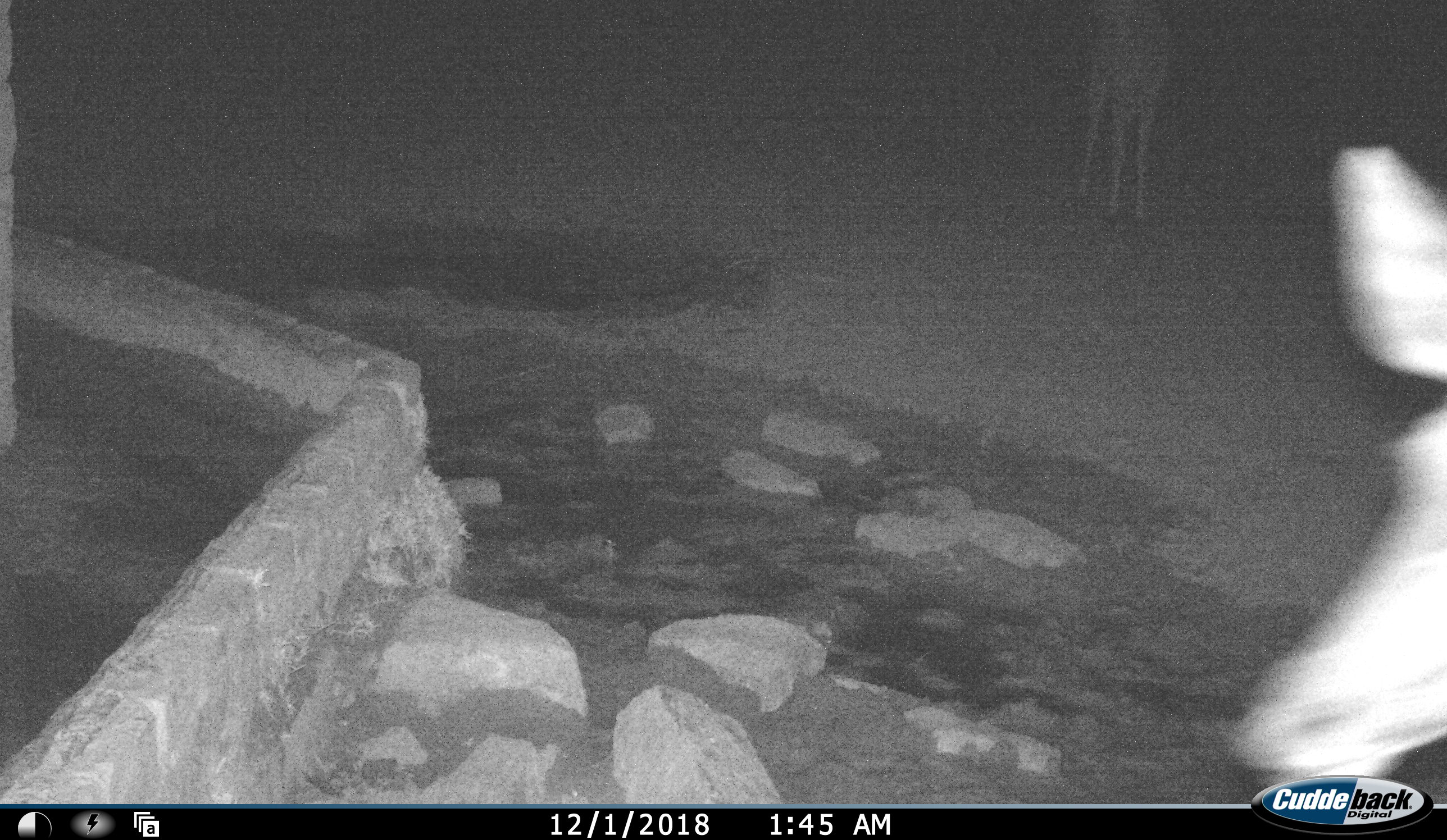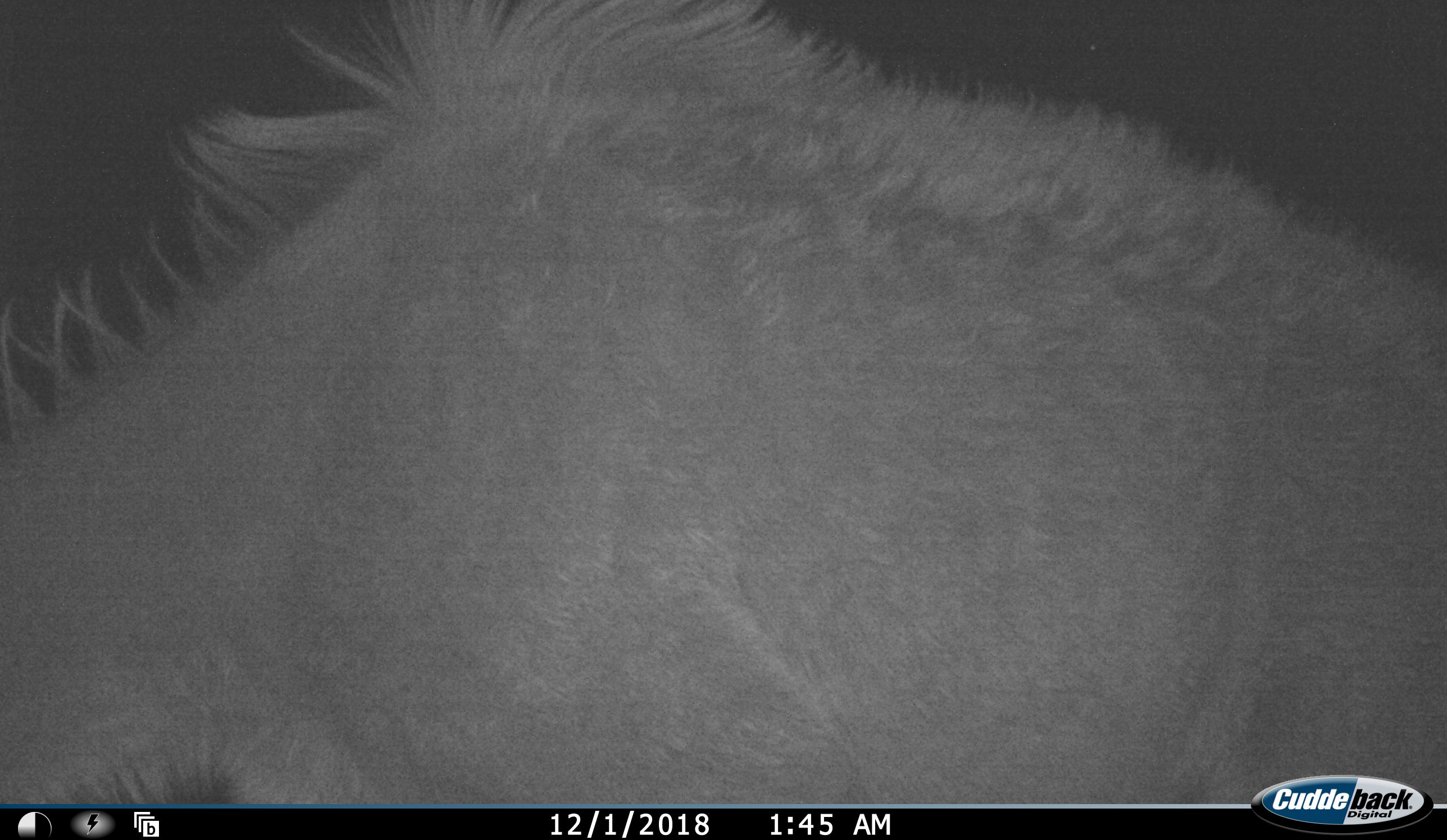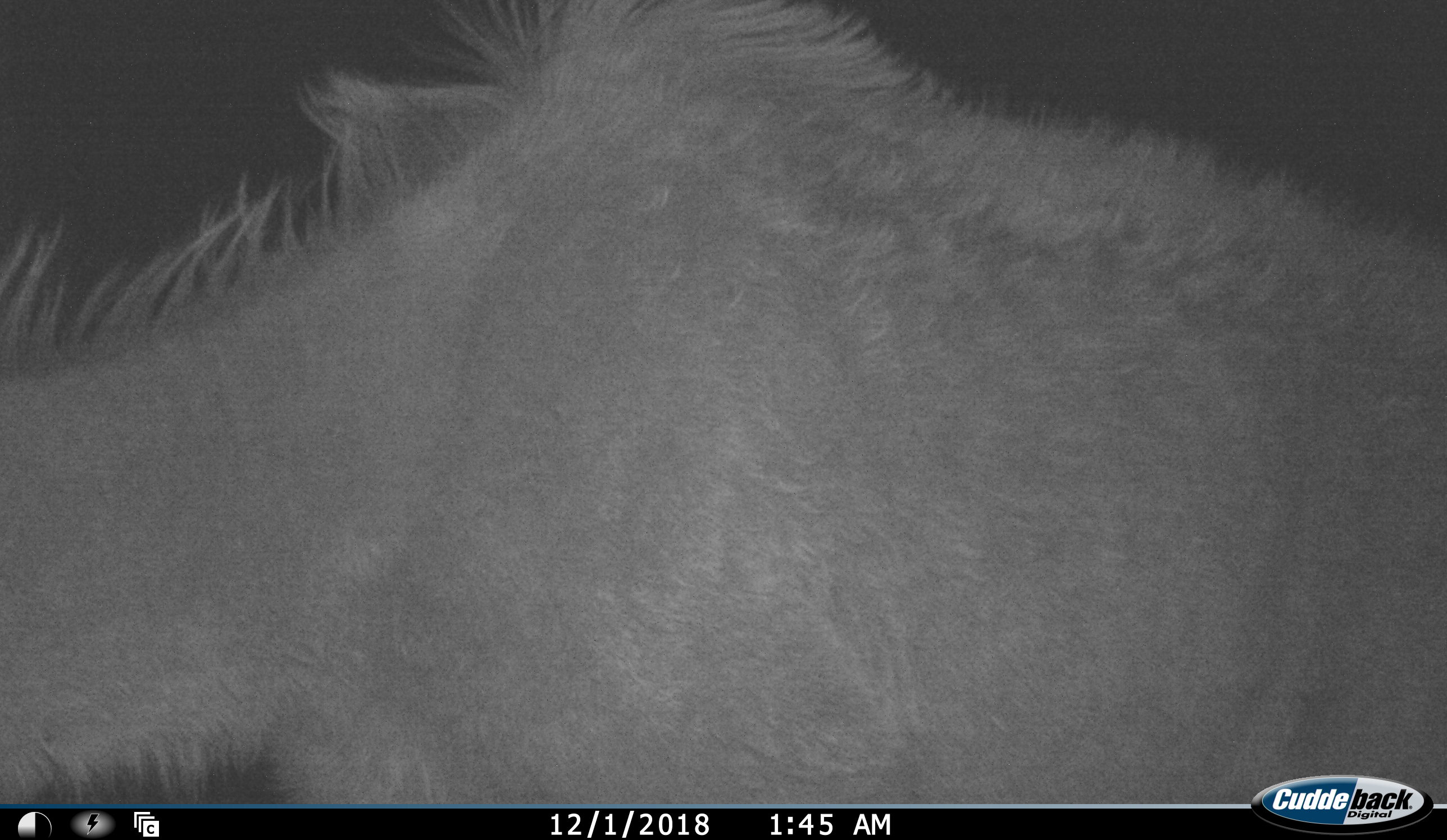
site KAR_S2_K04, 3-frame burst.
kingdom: Animalia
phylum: Chordata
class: Mammalia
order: Artiodactyla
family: Bovidae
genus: Tragelaphus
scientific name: Tragelaphus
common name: kudu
Kudu (Tragelaphus), count 2. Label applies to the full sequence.